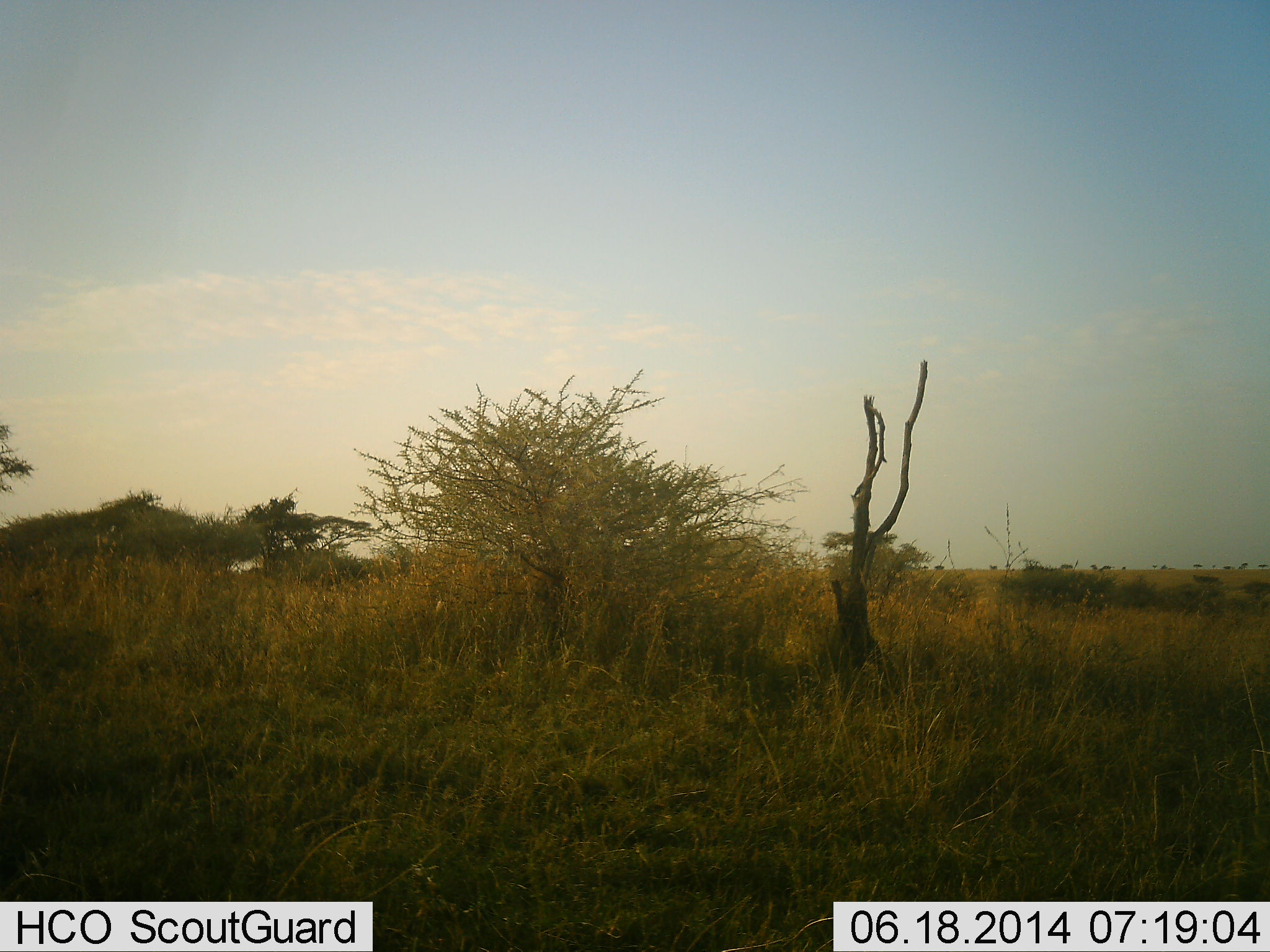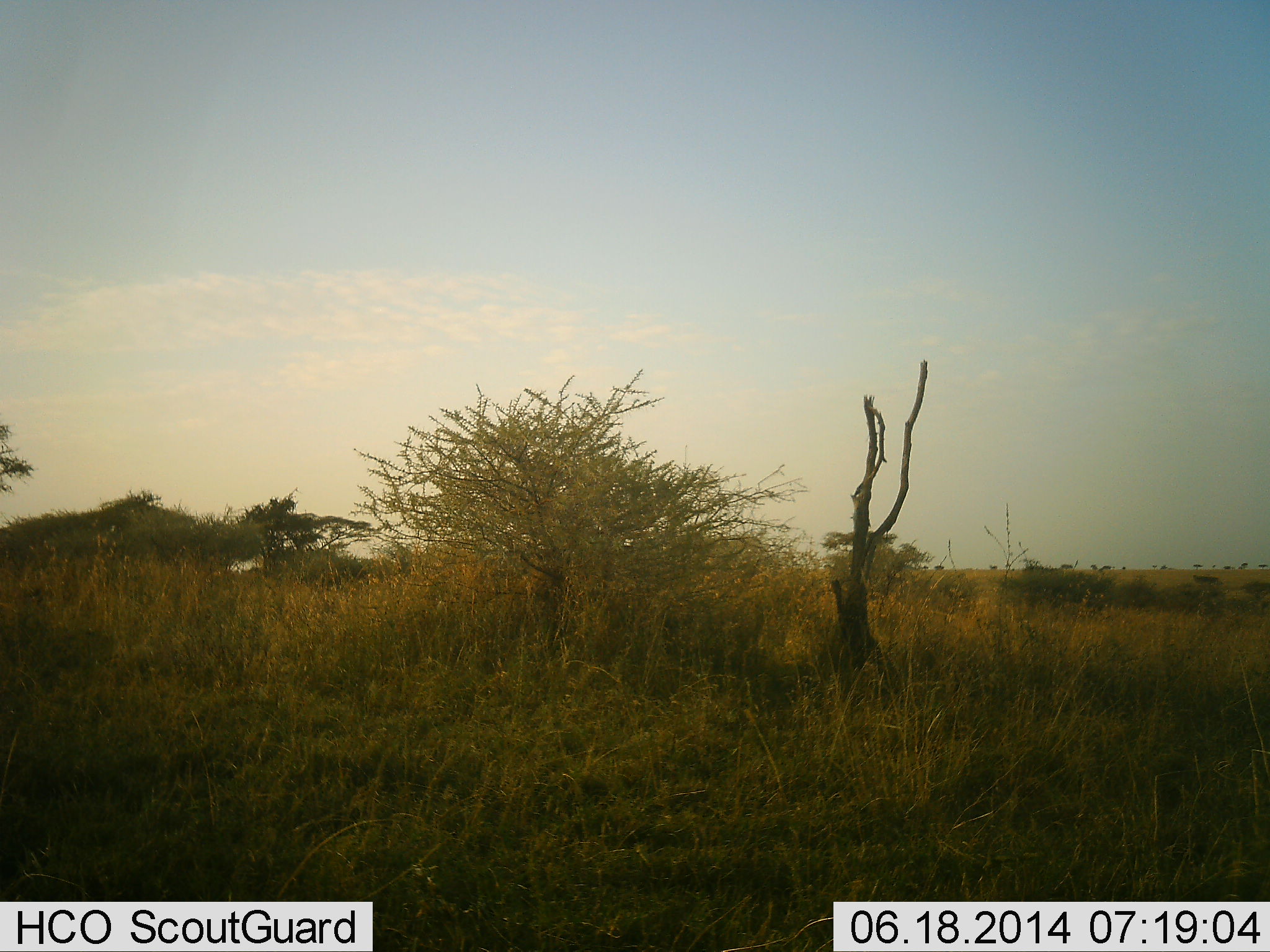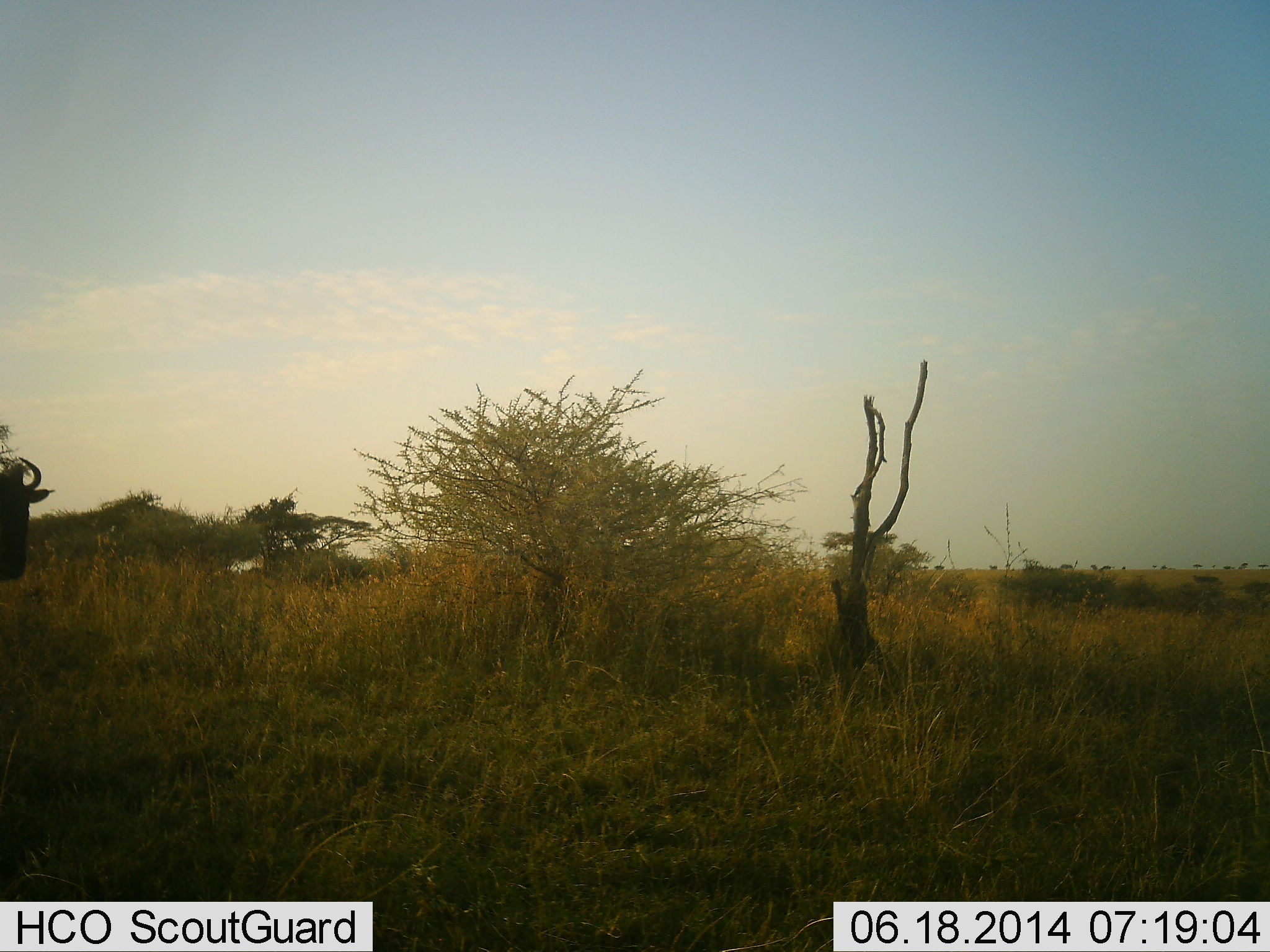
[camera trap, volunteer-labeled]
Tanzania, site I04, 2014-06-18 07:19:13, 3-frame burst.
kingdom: Animalia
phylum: Chordata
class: Mammalia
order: Artiodactyla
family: Bovidae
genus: Connochaetes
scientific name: Connochaetes taurinus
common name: blue wildebeest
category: wildebeest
Wildebeest (blue wildebeest) (Connochaetes taurinus), count 1. Behavior (volunteer vote fractions): standing 20%, resting 0%, moving 80%, interacting 0%. Young present (vote fraction): 0%. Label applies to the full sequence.